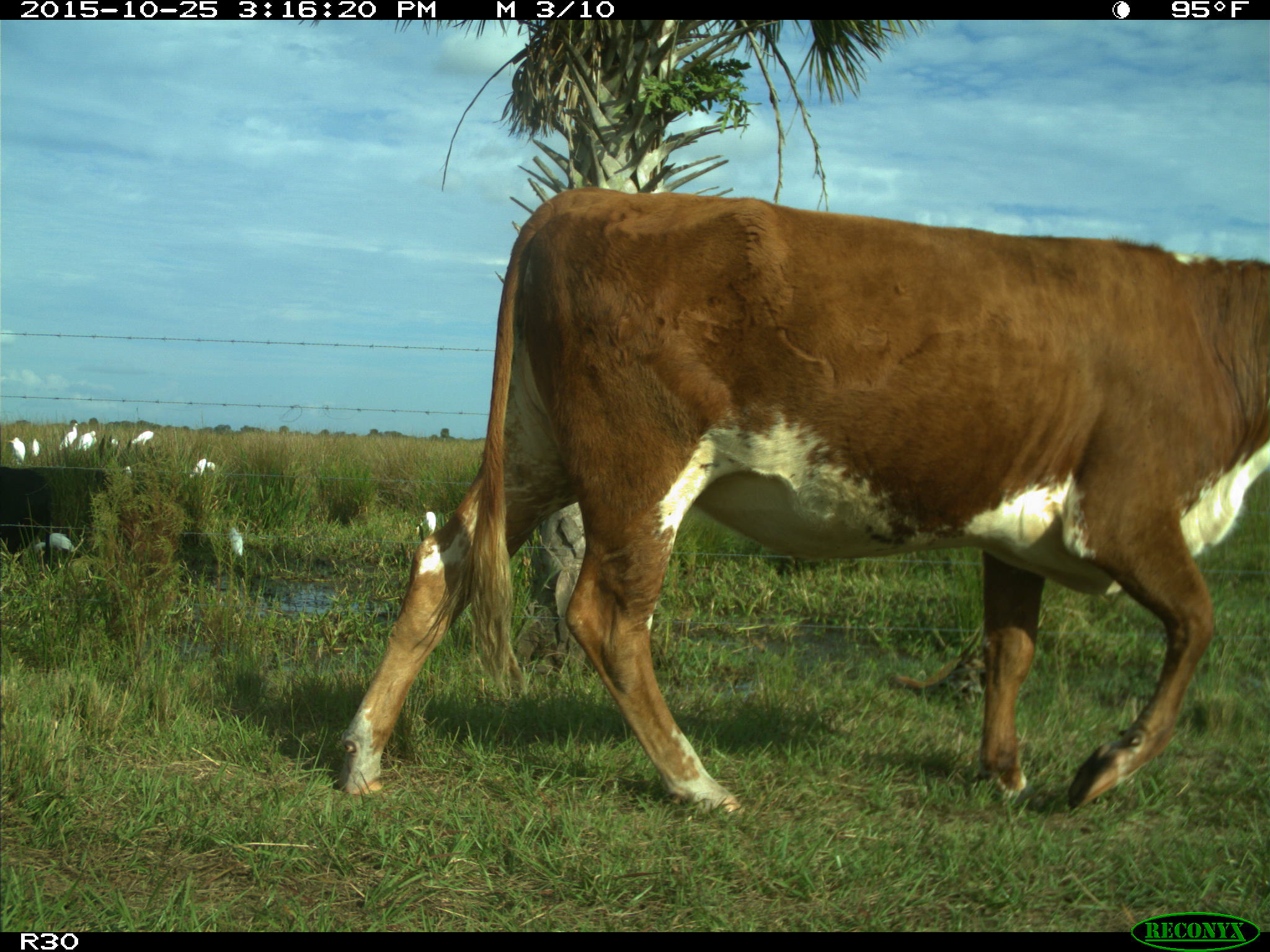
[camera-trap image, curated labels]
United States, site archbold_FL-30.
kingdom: Animalia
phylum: Chordata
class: Mammalia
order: Artiodactyla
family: Bovidae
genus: Bos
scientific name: Bos taurus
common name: domestic cow